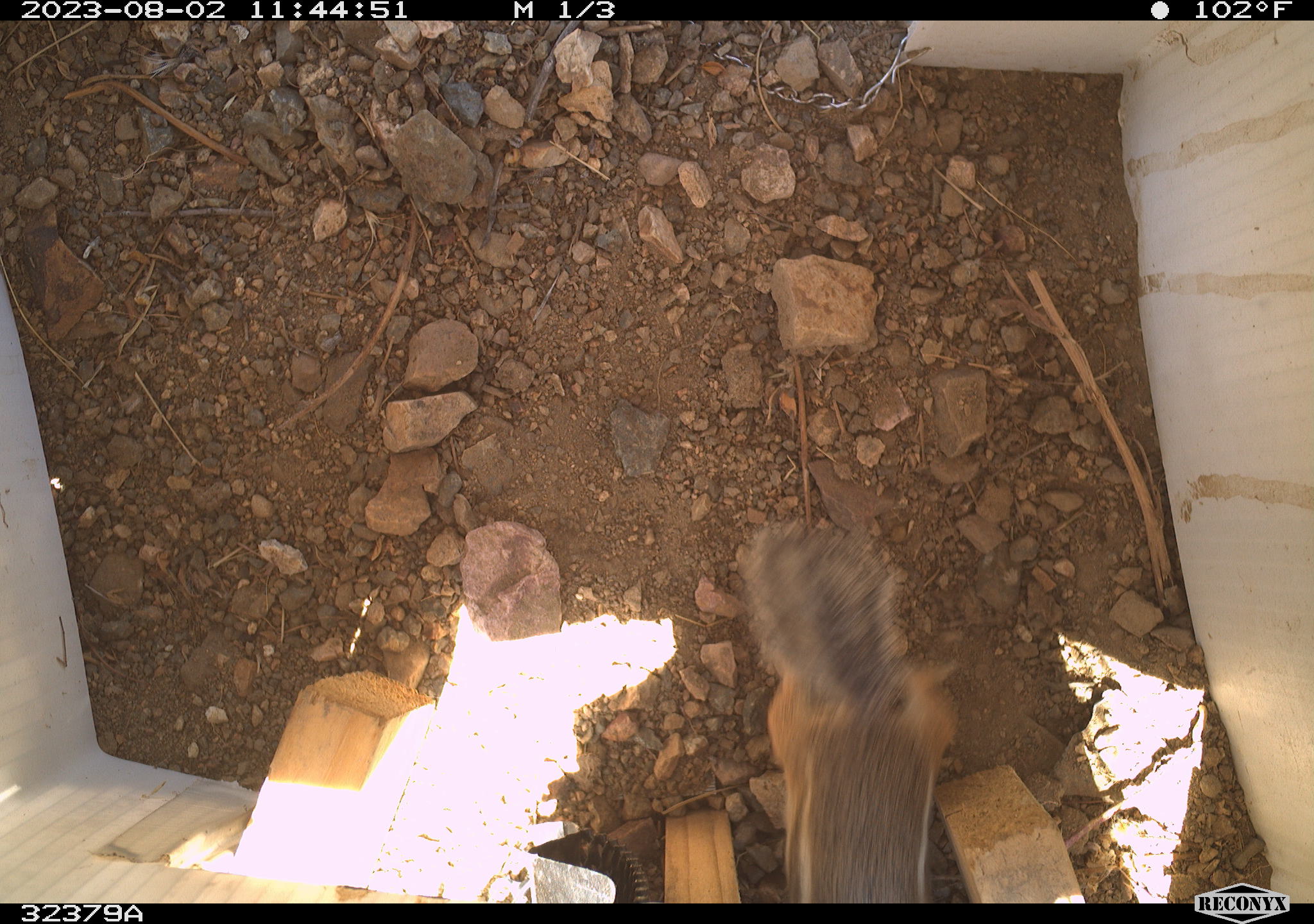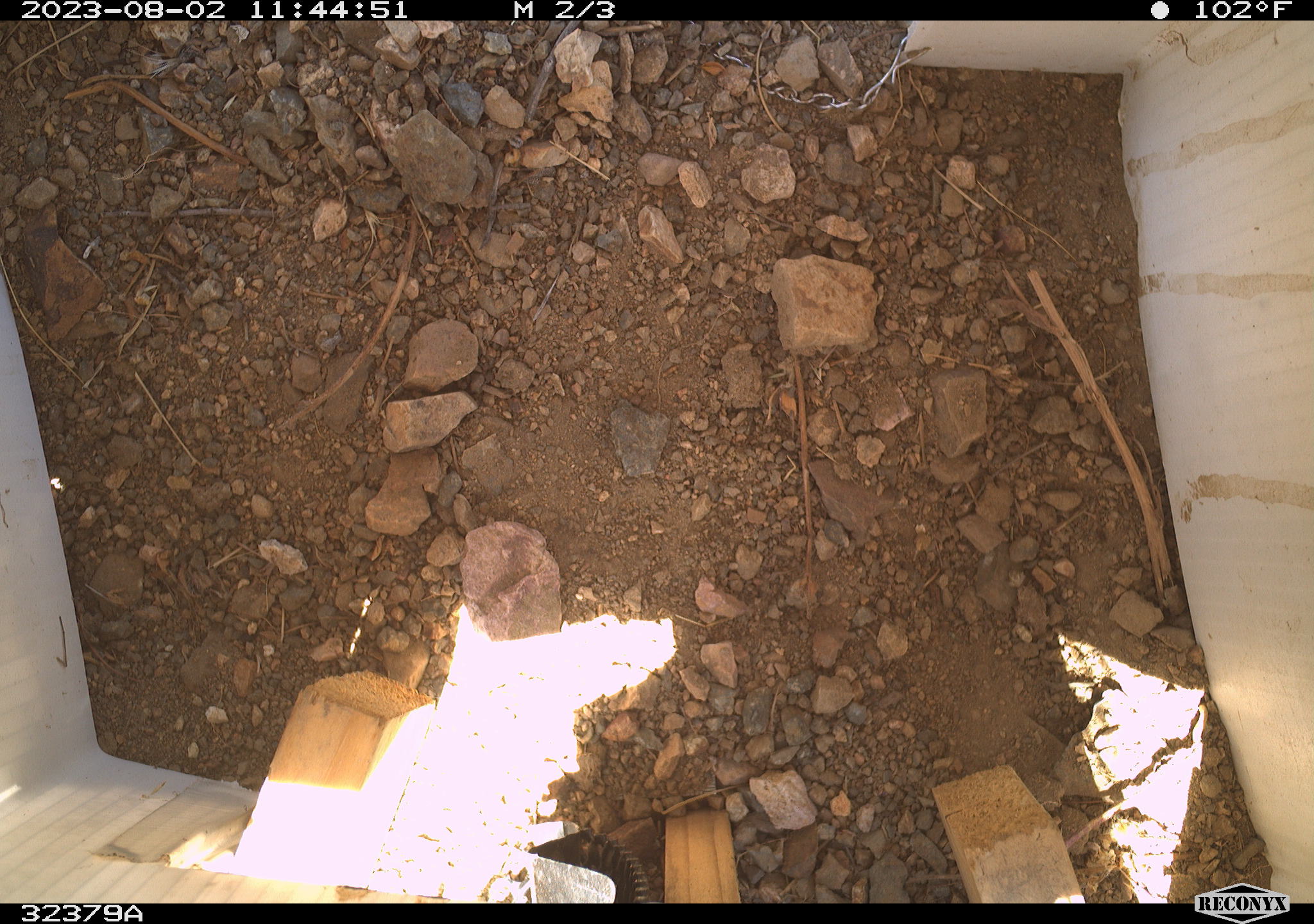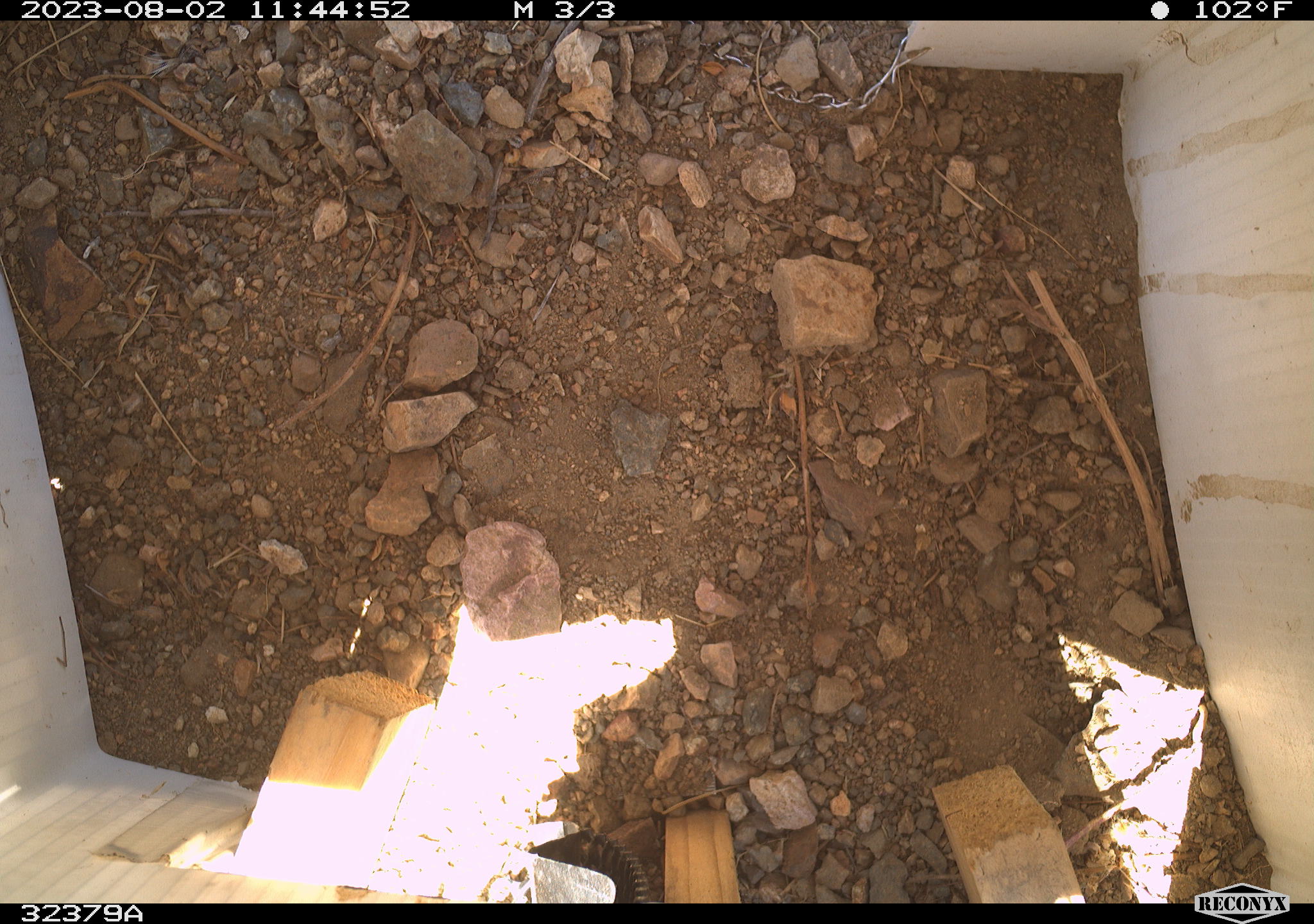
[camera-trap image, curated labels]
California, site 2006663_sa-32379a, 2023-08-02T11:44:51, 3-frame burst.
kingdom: Animalia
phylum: Chordata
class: Mammalia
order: Rodentia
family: Sciuridae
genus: Ammospermophilus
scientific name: Ammospermophilus leucurus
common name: white-tailed antelope squirrel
White-tailed antelope squirrel (Ammospermophilus leucurus).